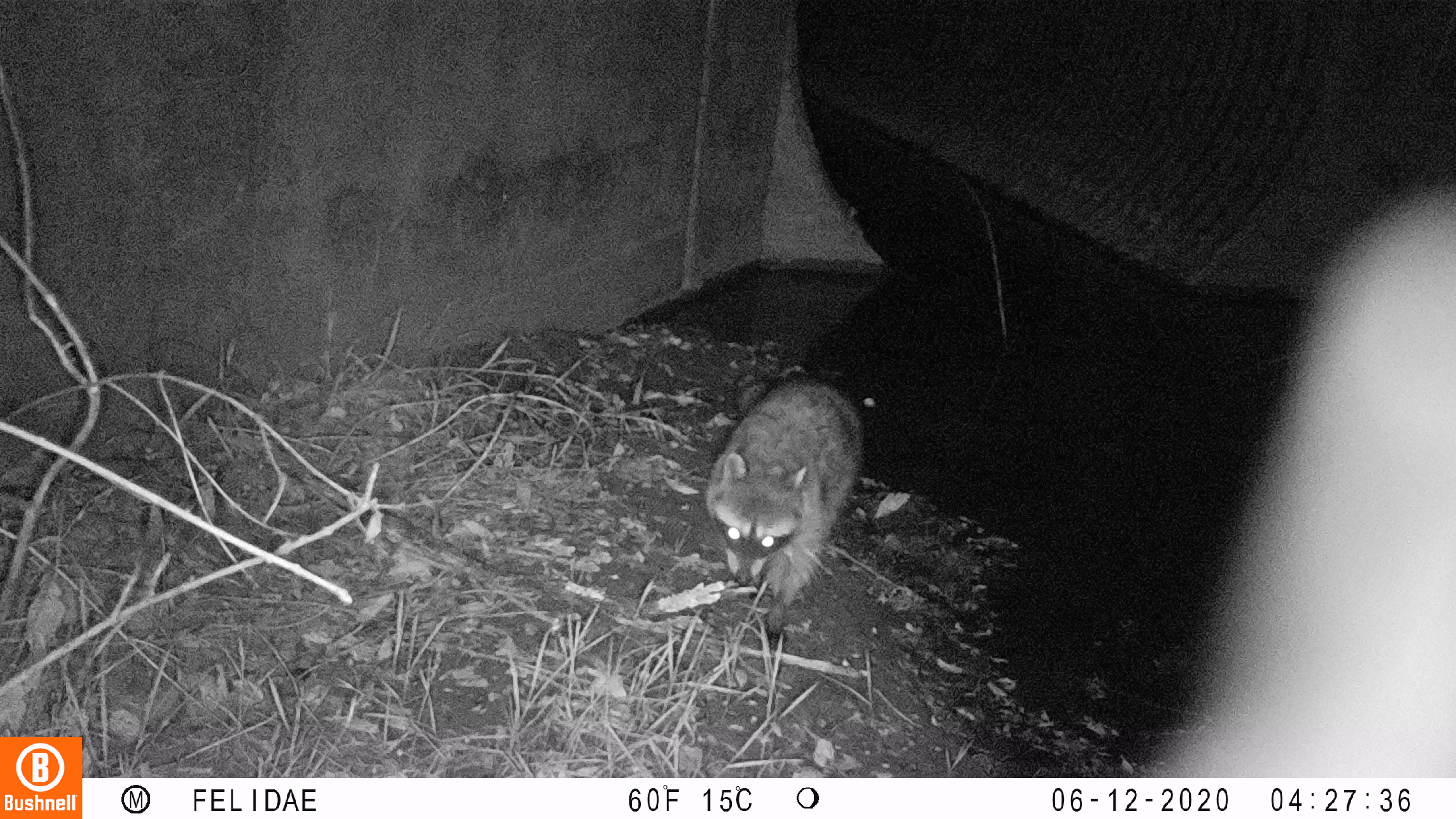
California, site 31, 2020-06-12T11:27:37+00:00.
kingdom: Animalia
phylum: Chordata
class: Mammalia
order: Carnivora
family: Procyonidae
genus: Procyon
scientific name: Procyon lotor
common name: raccoon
Raccoon (Procyon lotor).